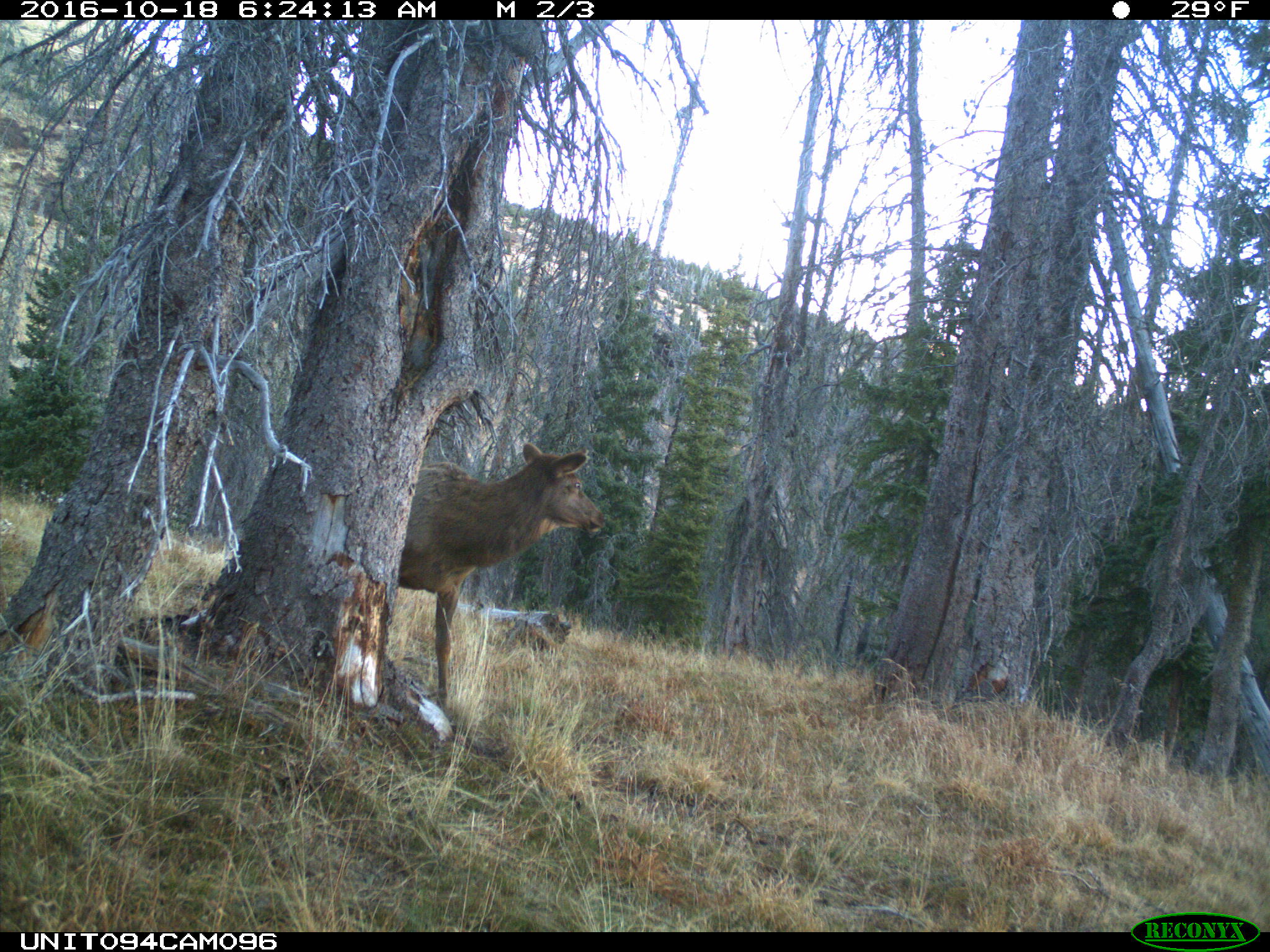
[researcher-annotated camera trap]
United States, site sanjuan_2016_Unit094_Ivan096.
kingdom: Animalia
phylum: Chordata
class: Mammalia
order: Artiodactyla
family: Cervidae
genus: Cervus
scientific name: Cervus elaphus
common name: red deer